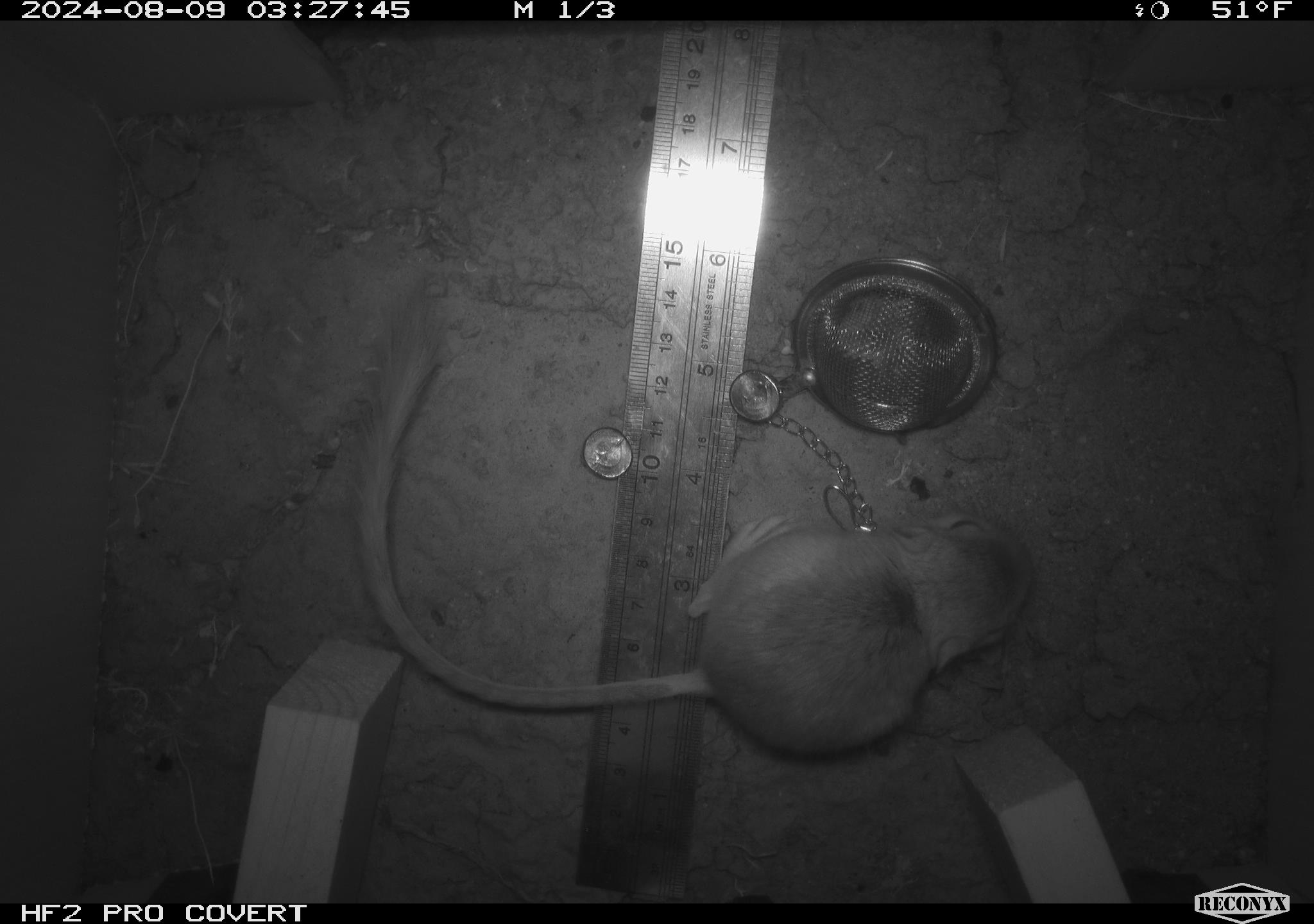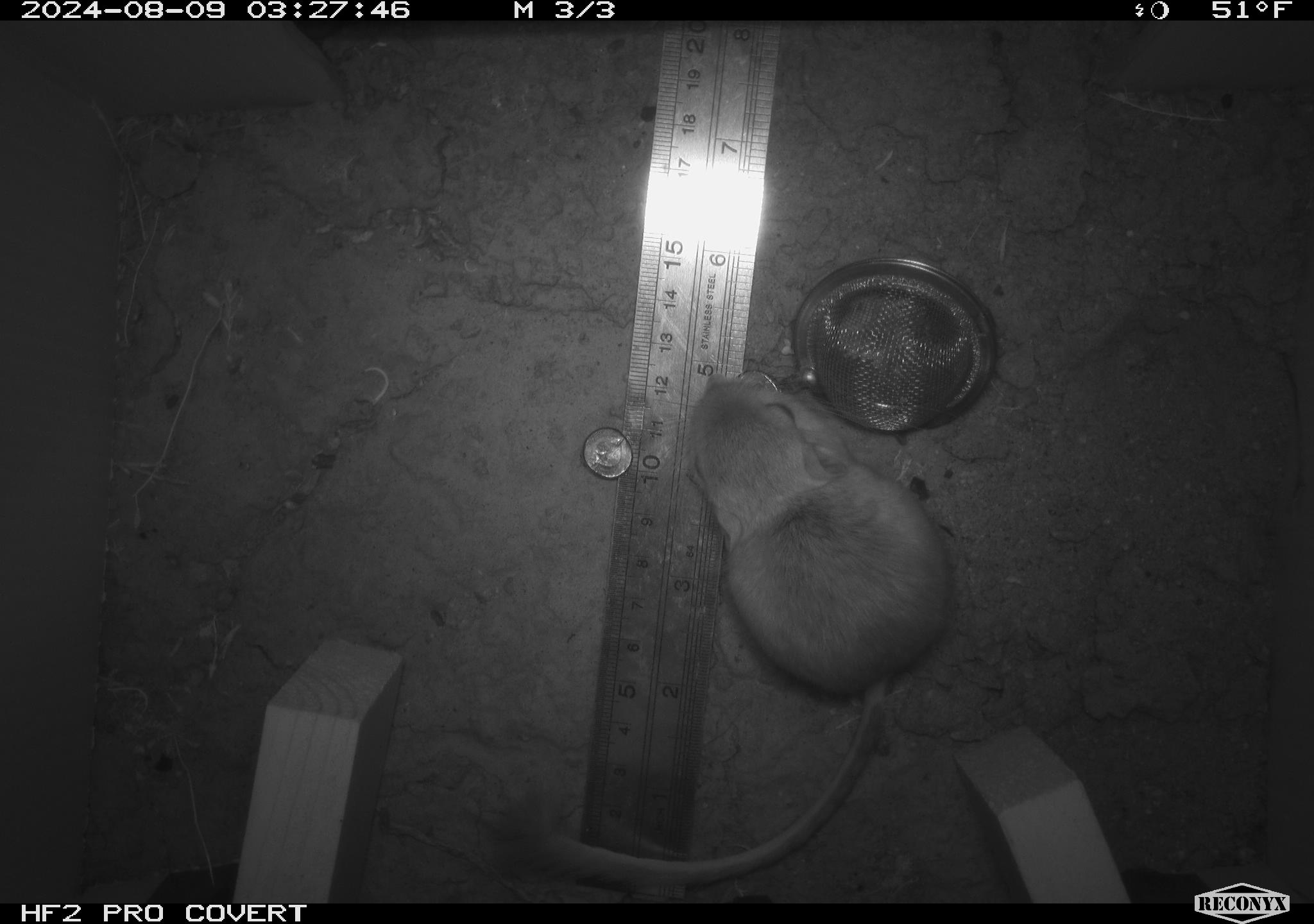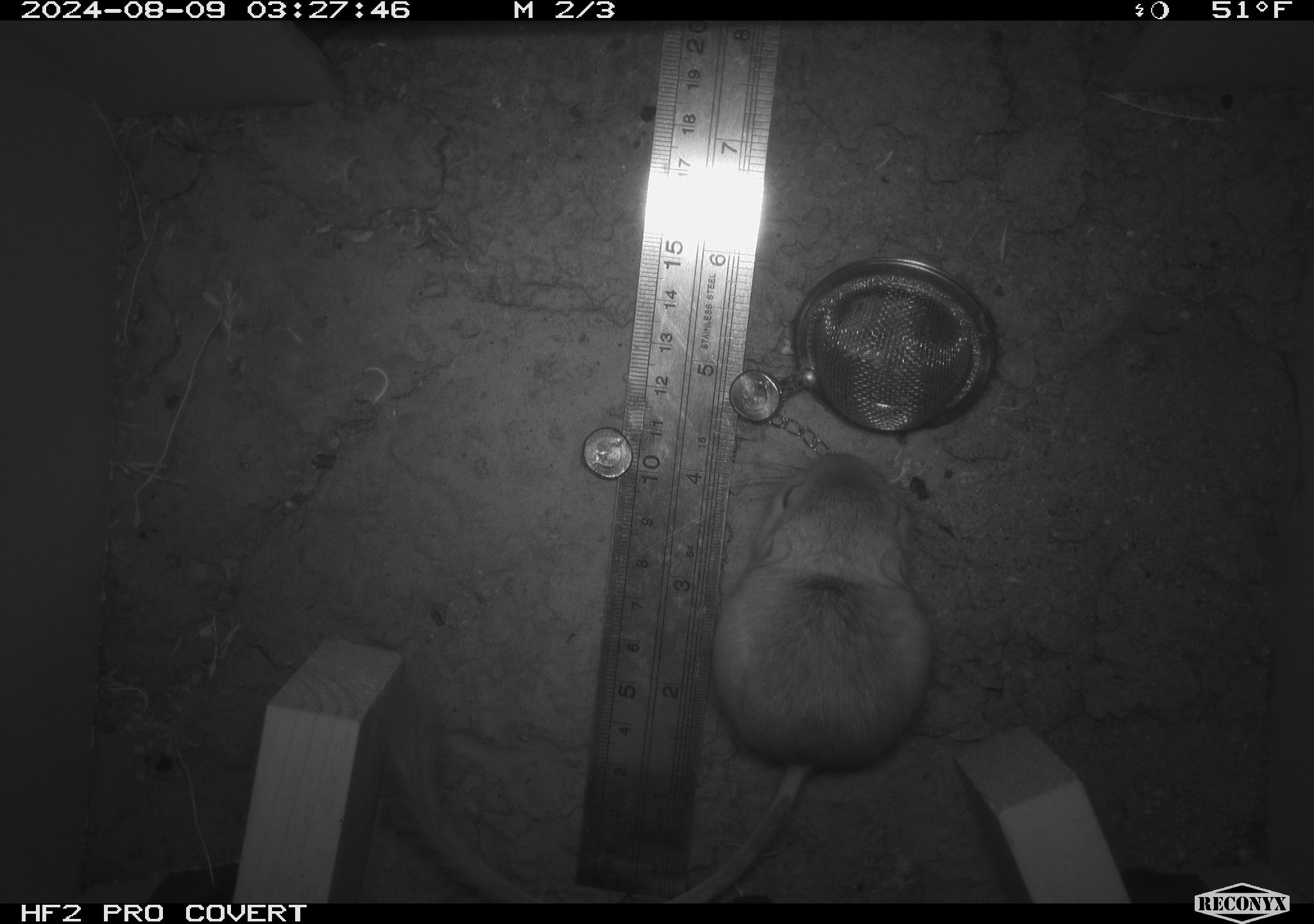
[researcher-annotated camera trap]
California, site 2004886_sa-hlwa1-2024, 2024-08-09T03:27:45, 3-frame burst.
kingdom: Animalia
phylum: Chordata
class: Mammalia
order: Rodentia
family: Heteromyidae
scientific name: Heteromyidae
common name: kangaroo rats and pocket mice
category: heteromyidae family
Heteromyidae family (kangaroo rats and pocket mice) (Heteromyidae).